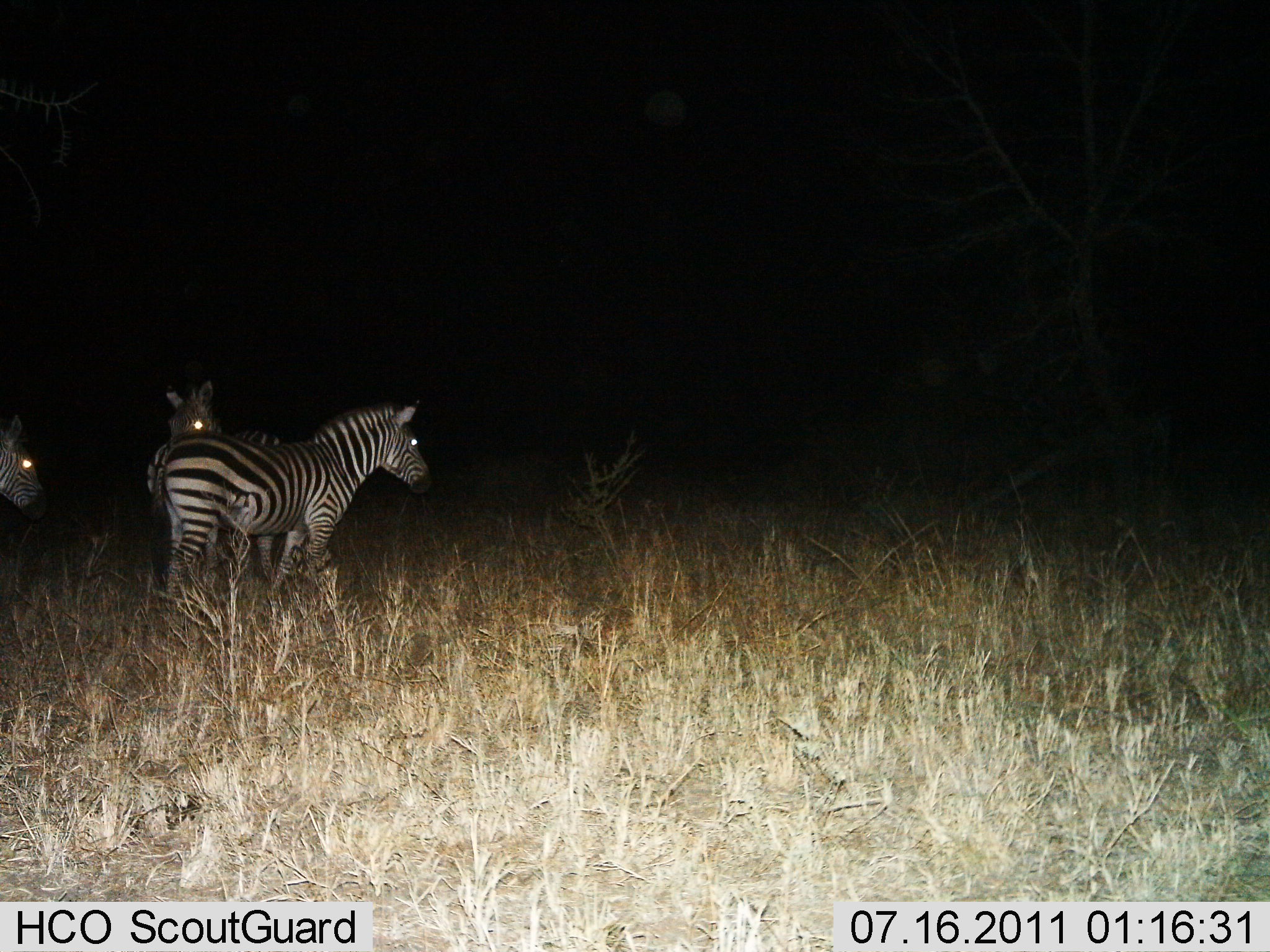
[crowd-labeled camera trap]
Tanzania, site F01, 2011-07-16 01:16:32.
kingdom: Animalia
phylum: Chordata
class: Mammalia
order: Perissodactyla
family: Equidae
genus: Equus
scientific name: Equus quagga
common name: plains zebra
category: zebra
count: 3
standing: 93%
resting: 0%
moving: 7%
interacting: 0%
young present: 0%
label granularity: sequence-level